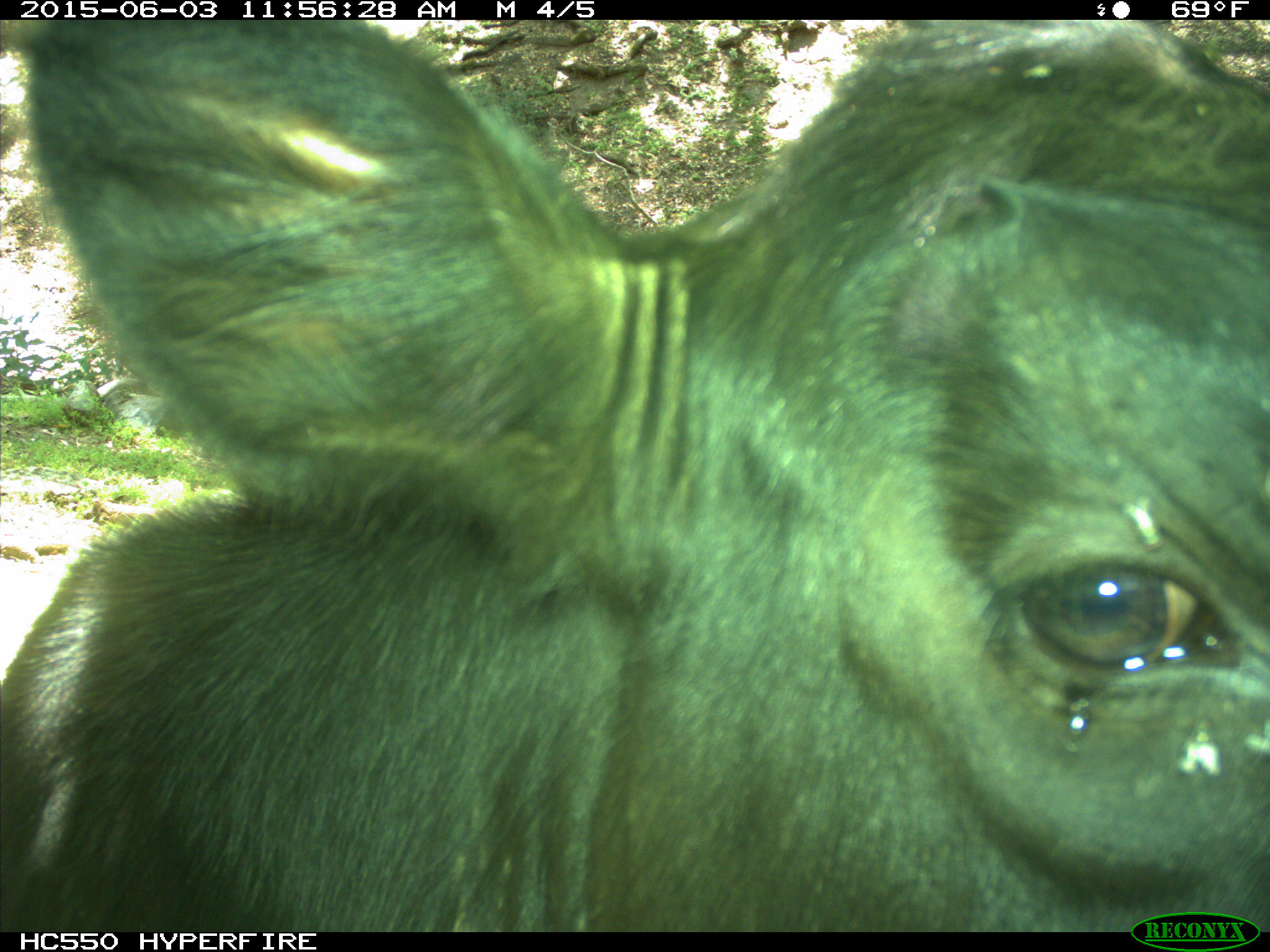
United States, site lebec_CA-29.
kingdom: Animalia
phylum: Chordata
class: Mammalia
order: Artiodactyla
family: Bovidae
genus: Bos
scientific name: Bos taurus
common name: domestic cow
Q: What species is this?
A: Bos taurus (domestic cow).